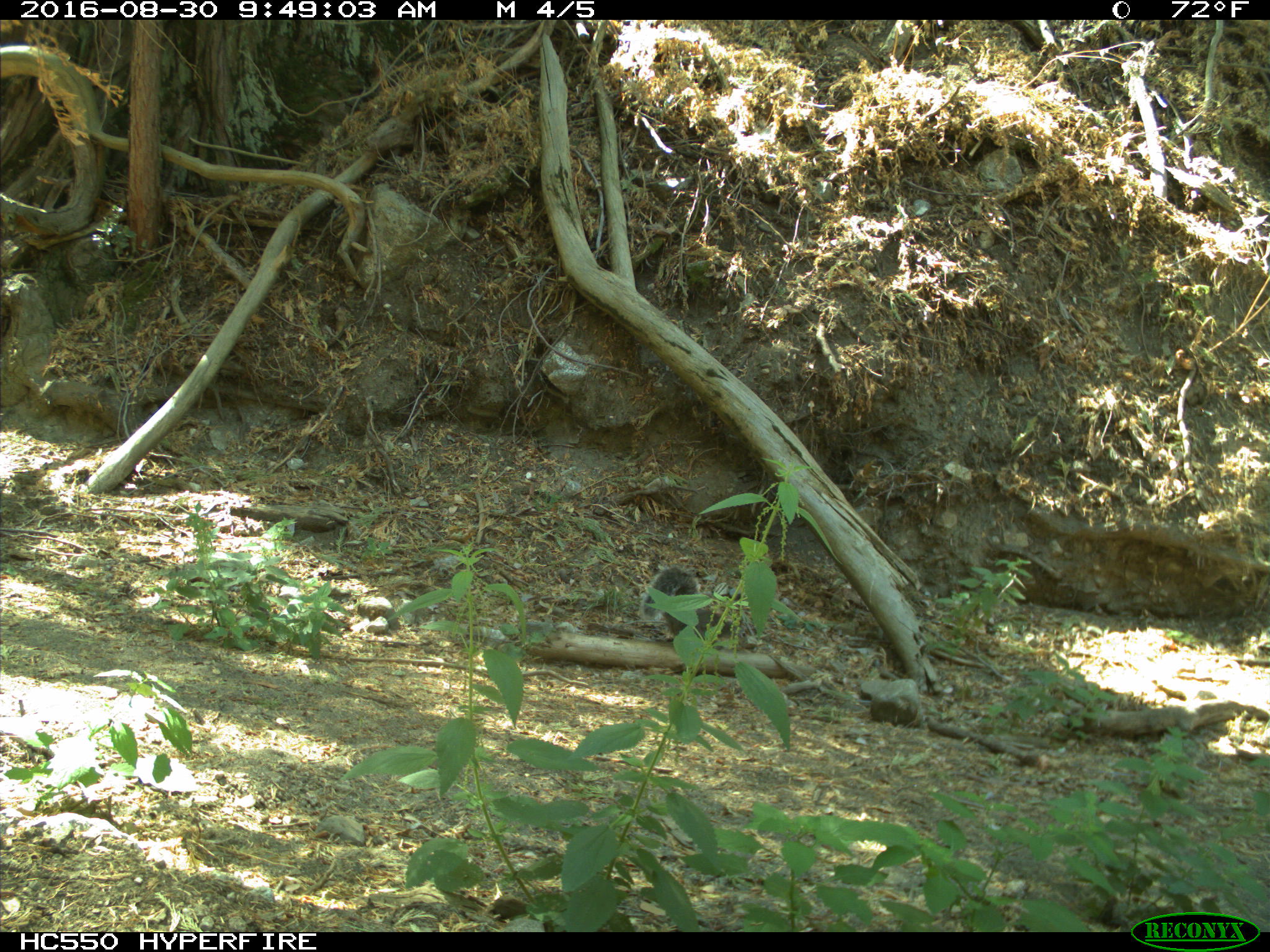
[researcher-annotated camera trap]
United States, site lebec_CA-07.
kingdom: Animalia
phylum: Chordata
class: Mammalia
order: Rodentia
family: Sciuridae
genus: Sciurus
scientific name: Sciurus carolinensis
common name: eastern gray squirrel